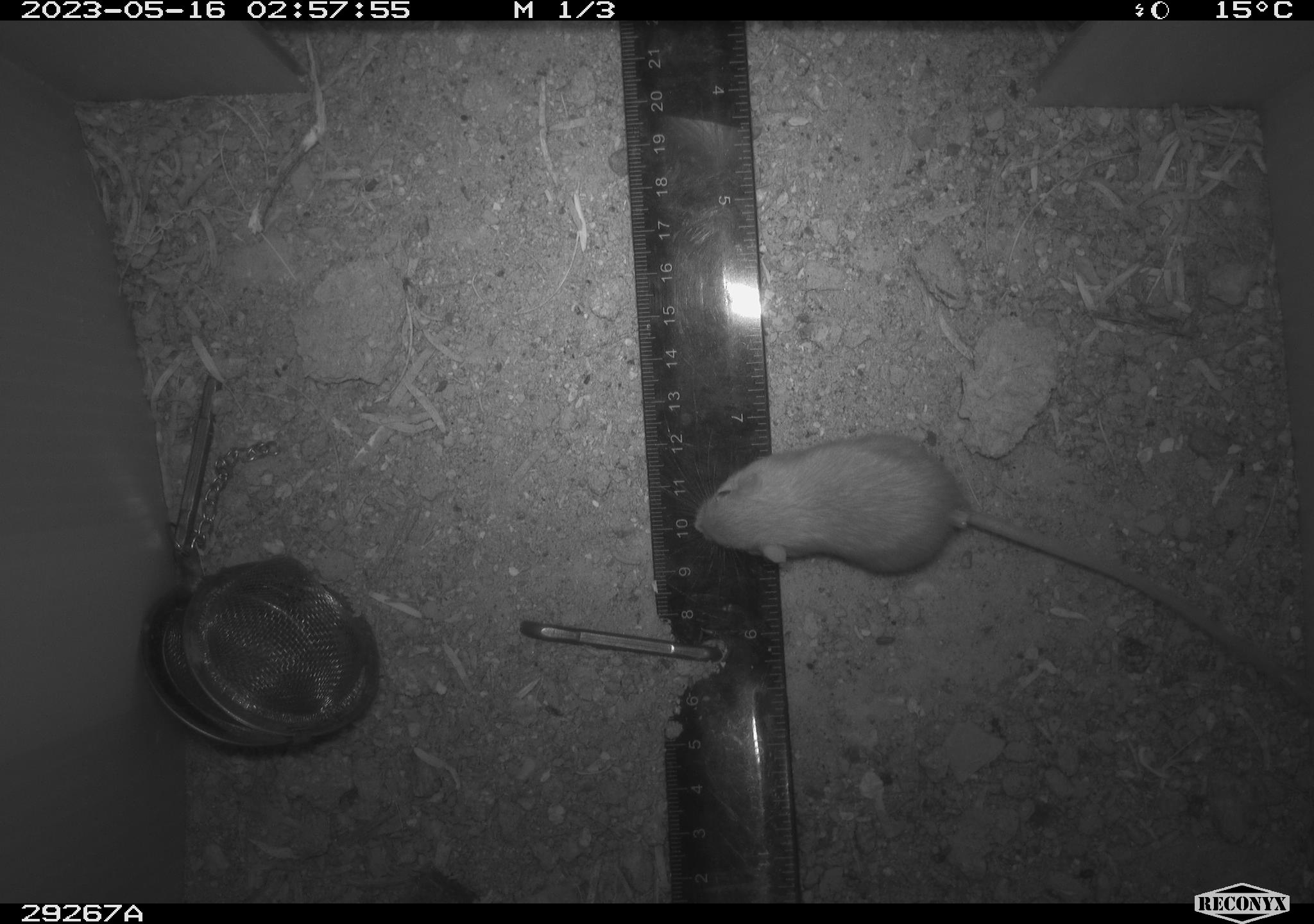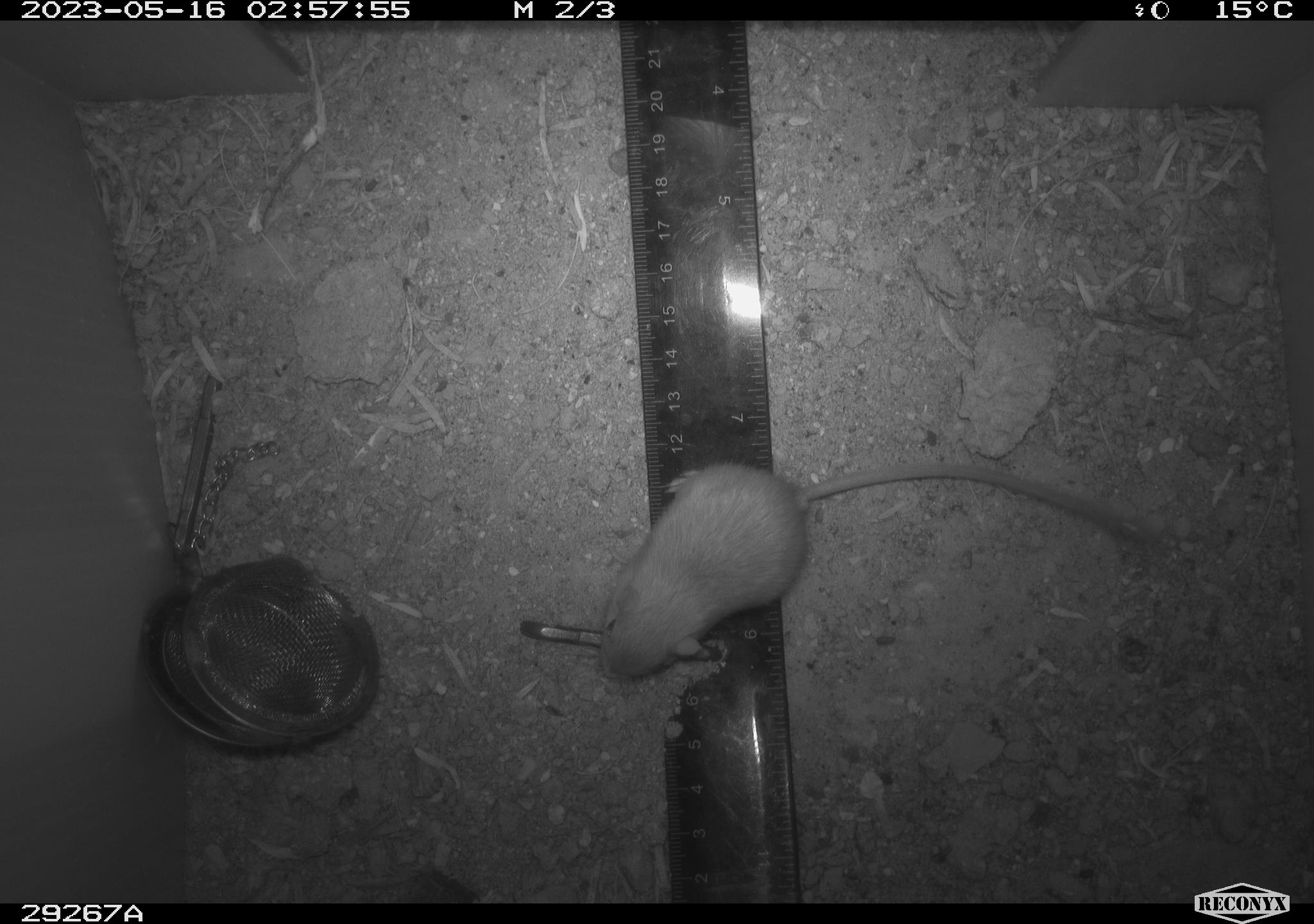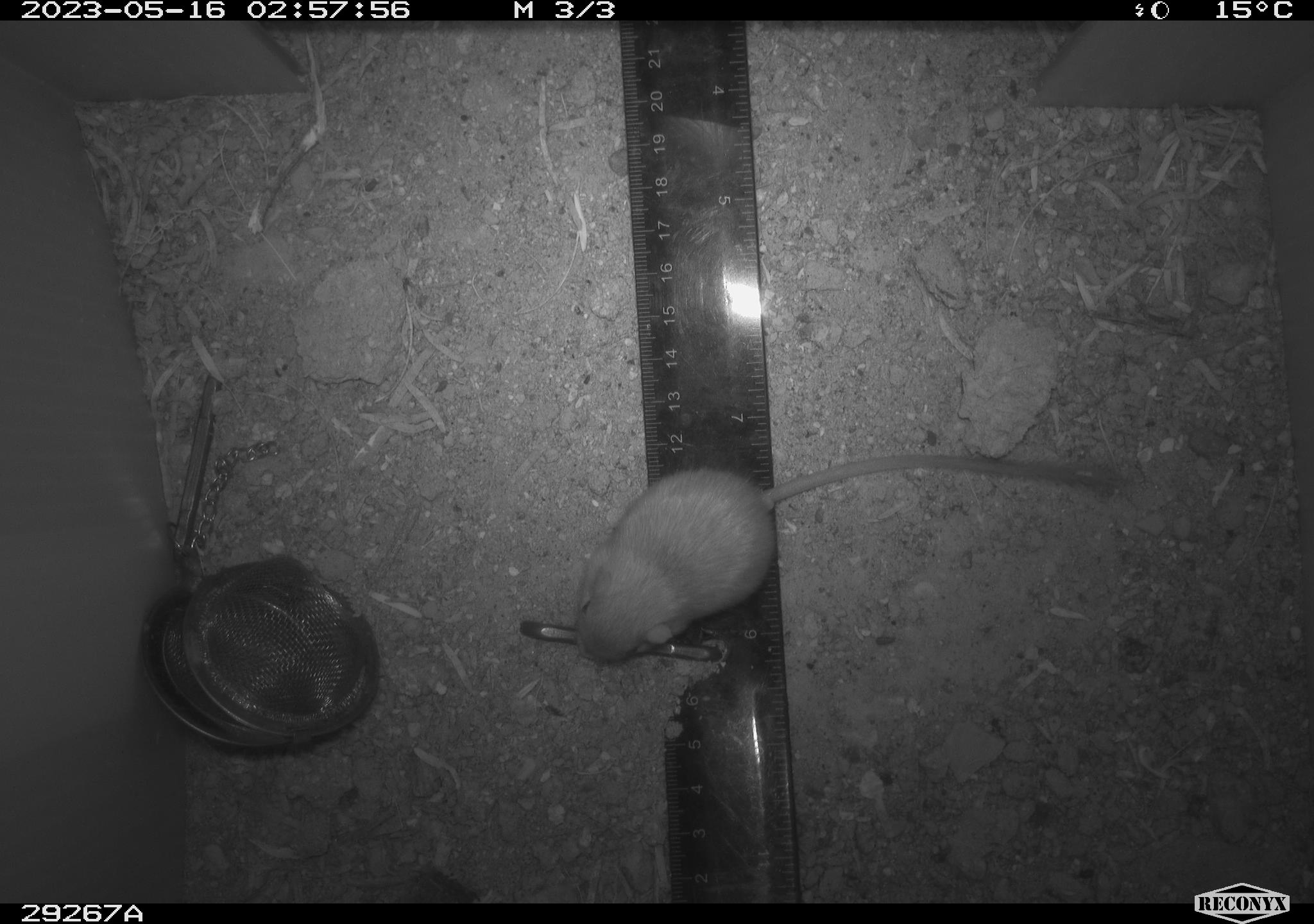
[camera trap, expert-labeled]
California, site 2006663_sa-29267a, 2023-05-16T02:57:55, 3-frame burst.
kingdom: Animalia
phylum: Chordata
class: Mammalia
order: Rodentia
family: Heteromyidae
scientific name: Heteromyidae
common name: kangaroo rats and pocket mice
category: heteromyidae family